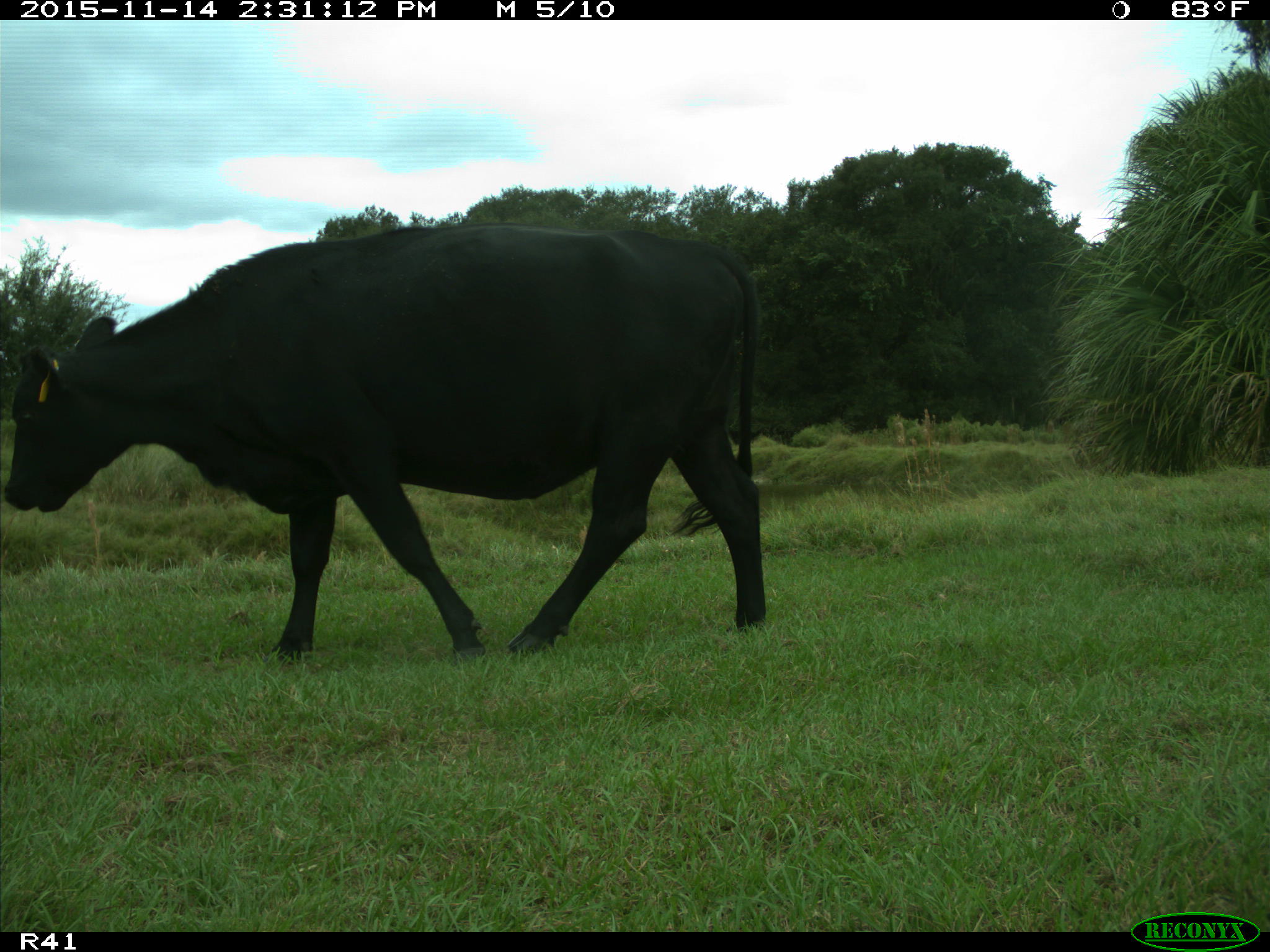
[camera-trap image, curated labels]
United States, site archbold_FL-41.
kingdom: Animalia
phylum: Chordata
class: Mammalia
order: Artiodactyla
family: Bovidae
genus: Bos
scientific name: Bos taurus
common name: domestic cow